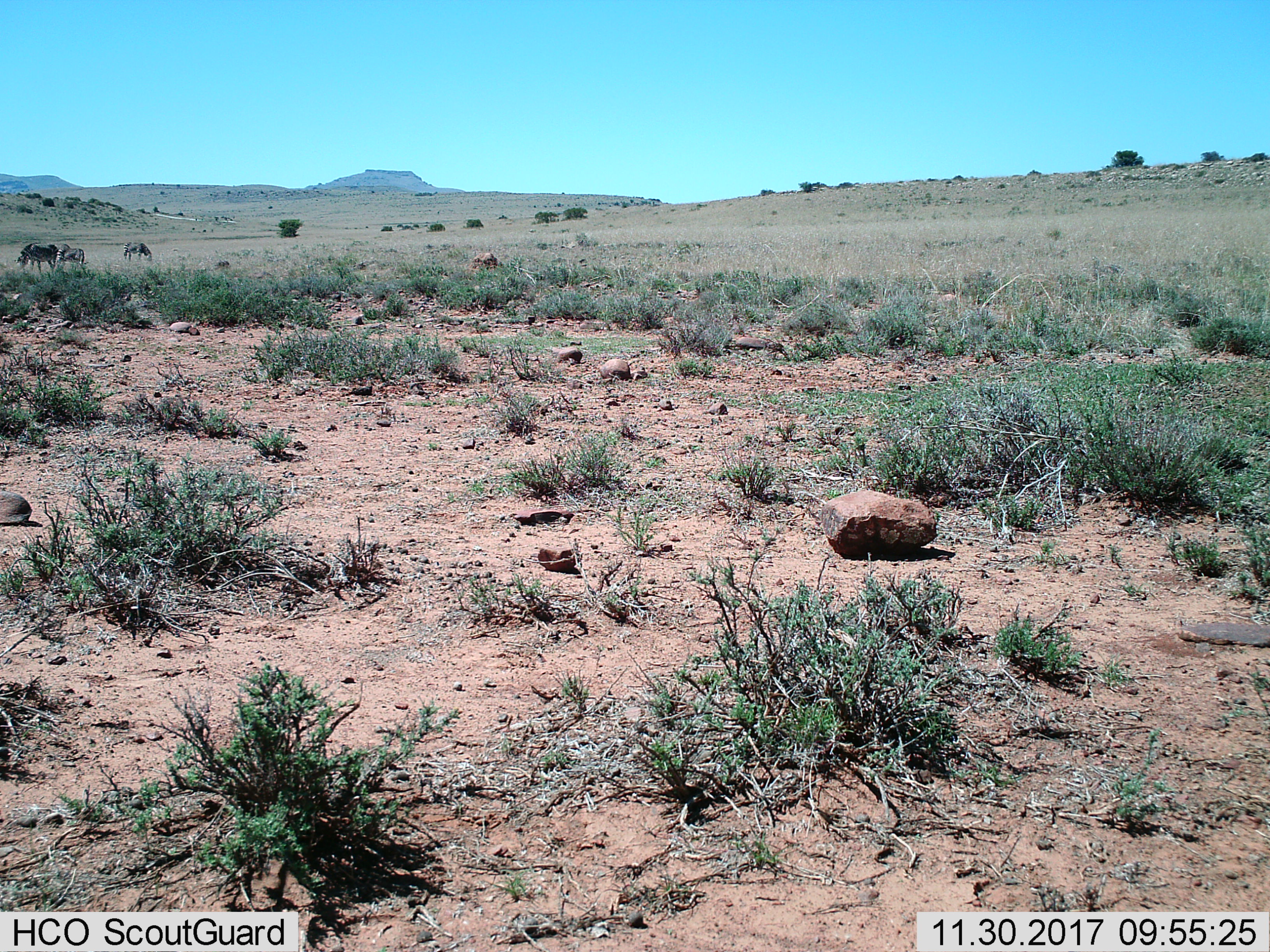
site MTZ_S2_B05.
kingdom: Animalia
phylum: Chordata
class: Mammalia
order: Perissodactyla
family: Equidae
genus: Equus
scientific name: Equus zebra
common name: mountain zebra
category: zebramountain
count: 3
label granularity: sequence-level